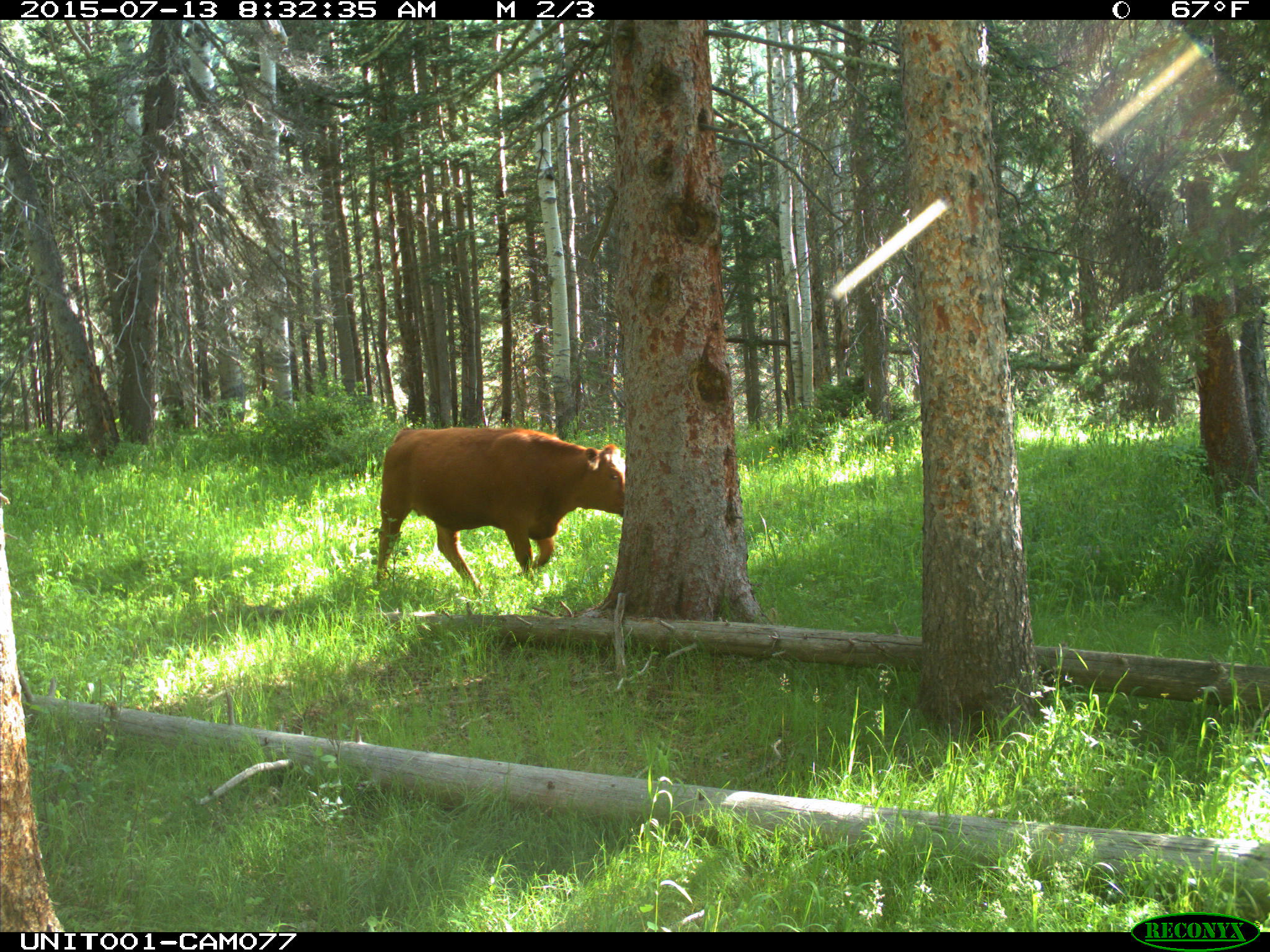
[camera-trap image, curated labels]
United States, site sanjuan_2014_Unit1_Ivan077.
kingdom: Animalia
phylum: Chordata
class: Mammalia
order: Artiodactyla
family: Bovidae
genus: Bos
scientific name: Bos taurus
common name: domestic cow